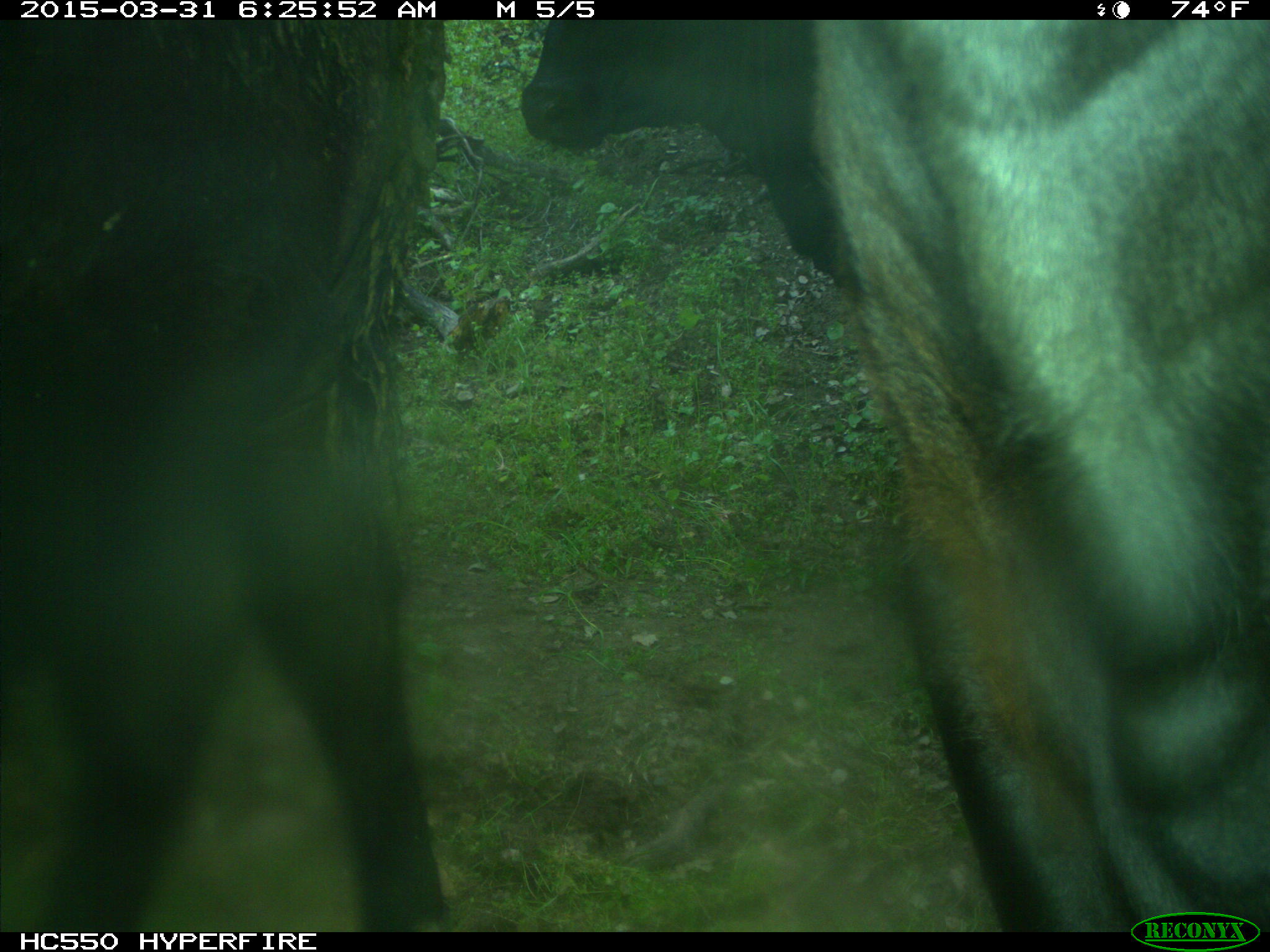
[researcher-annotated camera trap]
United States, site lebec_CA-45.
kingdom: Animalia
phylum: Chordata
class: Mammalia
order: Artiodactyla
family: Bovidae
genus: Bos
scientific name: Bos taurus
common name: domestic cow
Bos taurus (domestic cow).